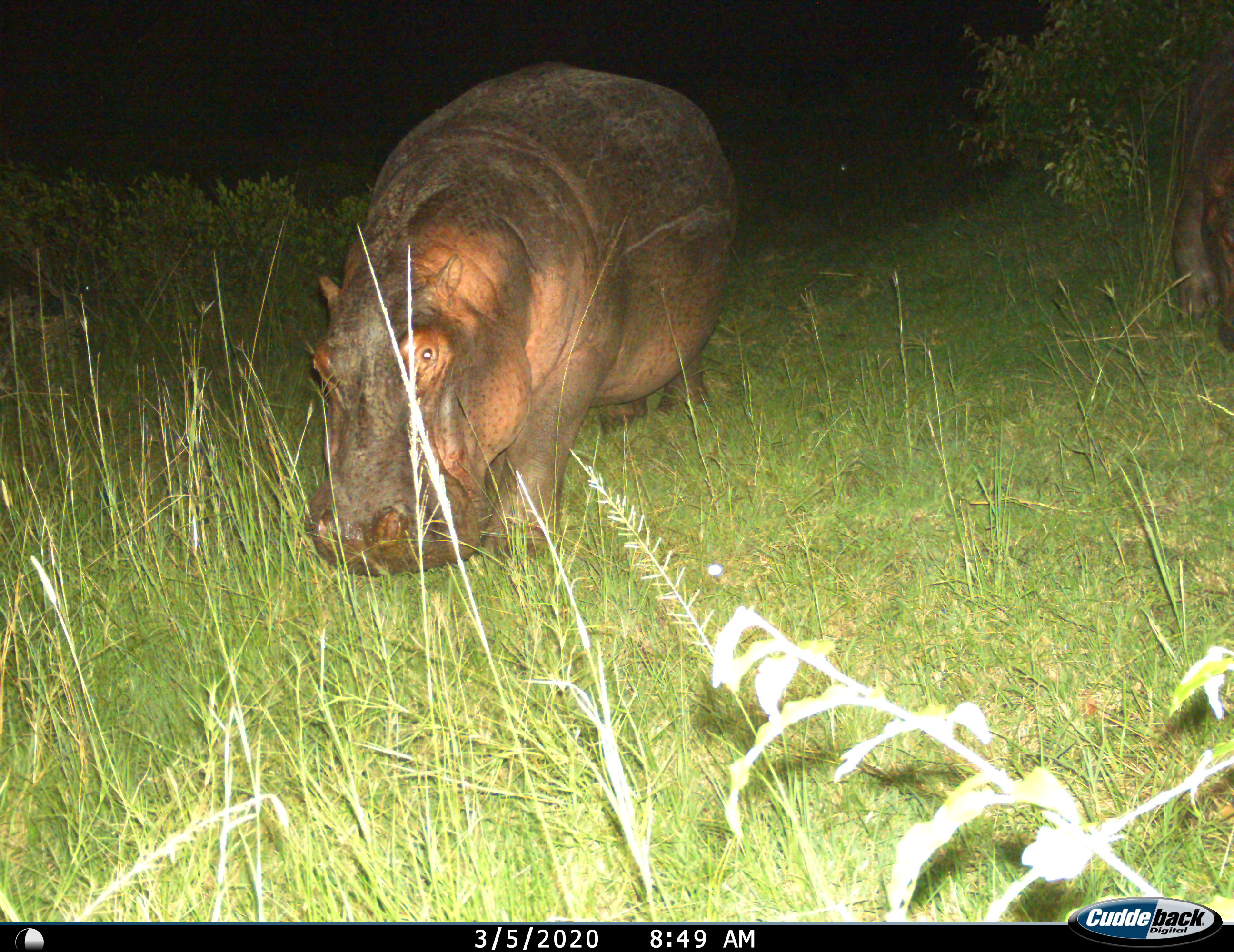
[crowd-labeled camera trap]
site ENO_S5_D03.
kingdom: Animalia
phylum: Chordata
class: Mammalia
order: Artiodactyla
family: Hippopotamidae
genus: Hippopotamus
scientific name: Hippopotamus amphibius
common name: hippopotamus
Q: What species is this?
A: Hippopotamus (Hippopotamus amphibius).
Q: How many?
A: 1.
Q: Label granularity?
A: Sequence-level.